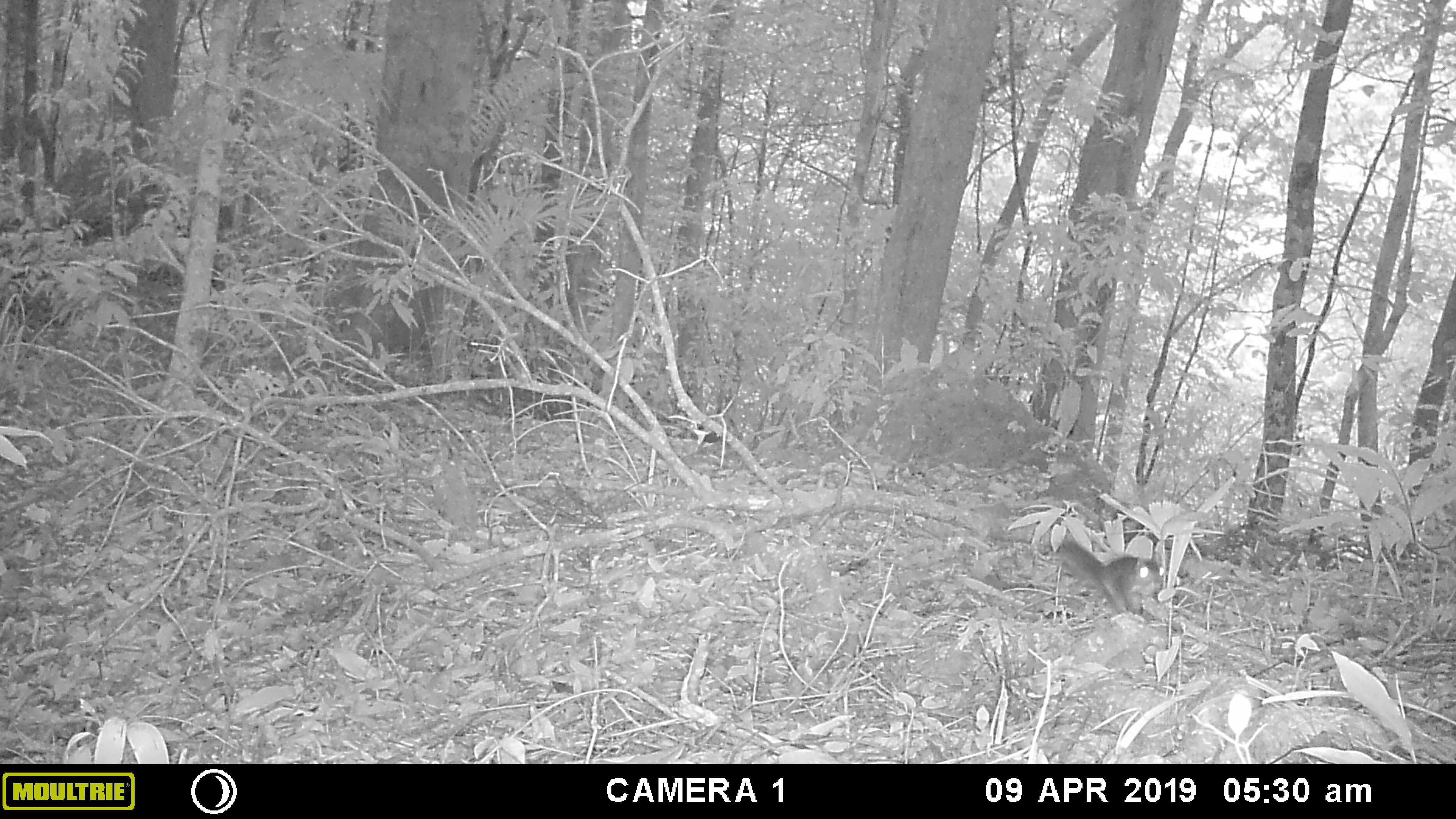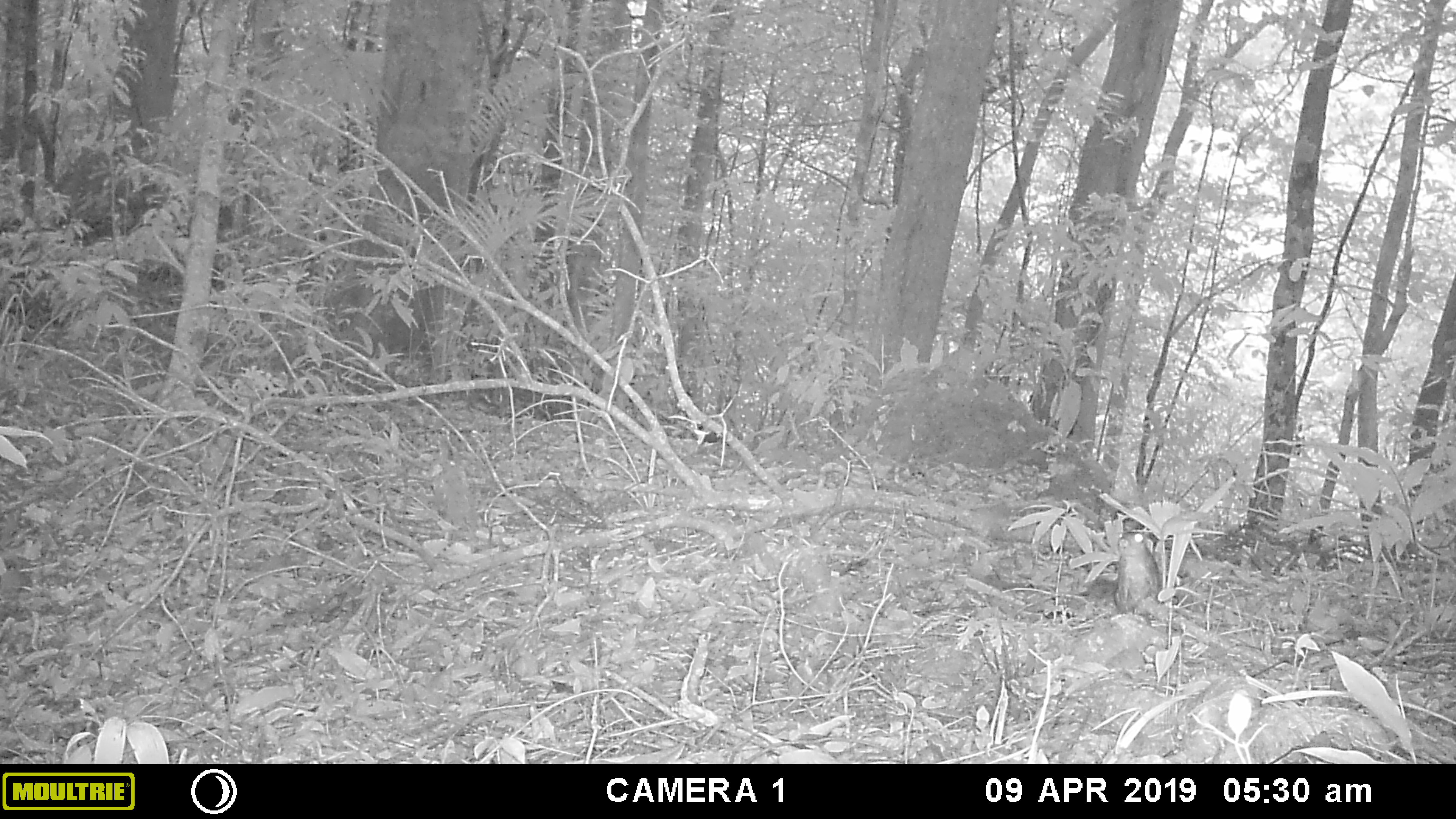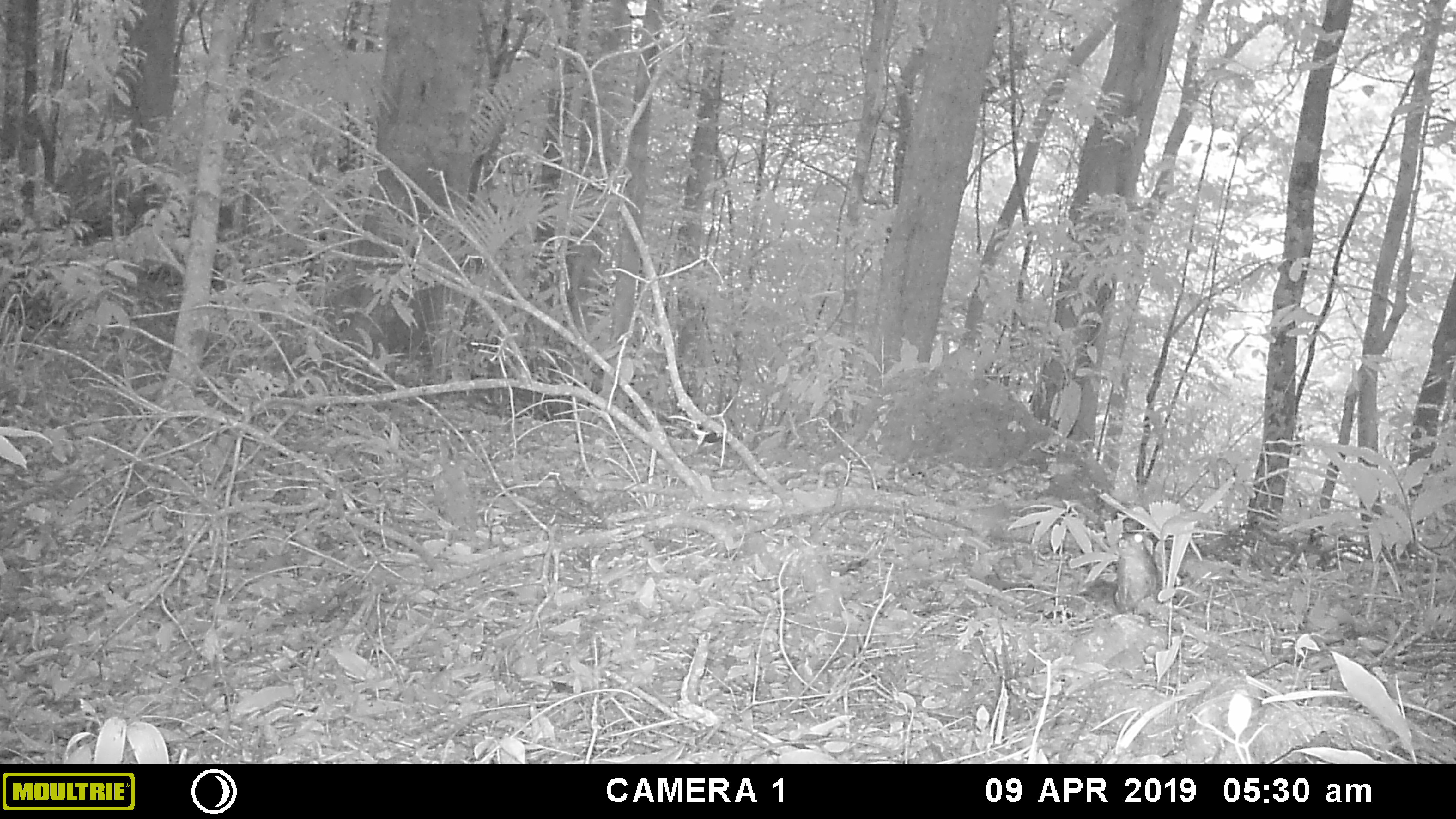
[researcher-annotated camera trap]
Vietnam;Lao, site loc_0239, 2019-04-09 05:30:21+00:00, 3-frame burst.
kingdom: Animalia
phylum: Chordata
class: Mammalia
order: Rodentia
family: Sciuridae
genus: Sciurus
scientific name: Sciurus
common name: squirrel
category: unidentified squirrel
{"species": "unidentified squirrel (squirrel) (Sciurus)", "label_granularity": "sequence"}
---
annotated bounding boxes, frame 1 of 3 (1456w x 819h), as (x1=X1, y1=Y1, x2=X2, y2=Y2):
unidentified squirrel: (x1=1057, y1=541, x2=1164, y2=615)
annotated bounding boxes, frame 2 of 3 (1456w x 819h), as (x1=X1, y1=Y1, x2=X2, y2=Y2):
unidentified squirrel: (x1=1081, y1=530, x2=1160, y2=612)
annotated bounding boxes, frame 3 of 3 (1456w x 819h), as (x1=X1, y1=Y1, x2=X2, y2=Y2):
unidentified squirrel: (x1=1081, y1=530, x2=1160, y2=612)